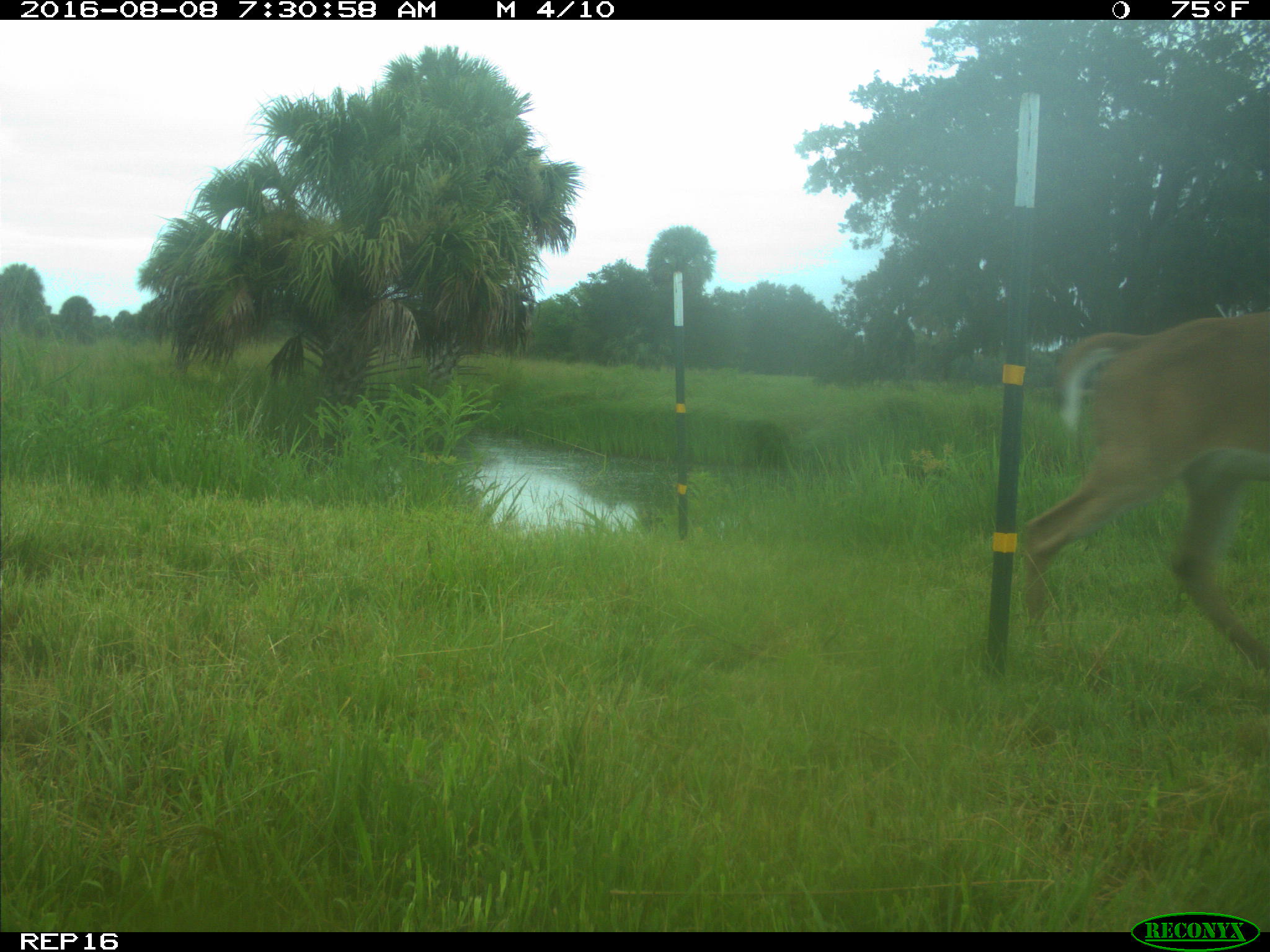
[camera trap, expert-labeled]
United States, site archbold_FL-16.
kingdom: Animalia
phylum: Chordata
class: Mammalia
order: Artiodactyla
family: Cervidae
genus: Odocoileus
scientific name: Odocoileus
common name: deer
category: unidentified deer